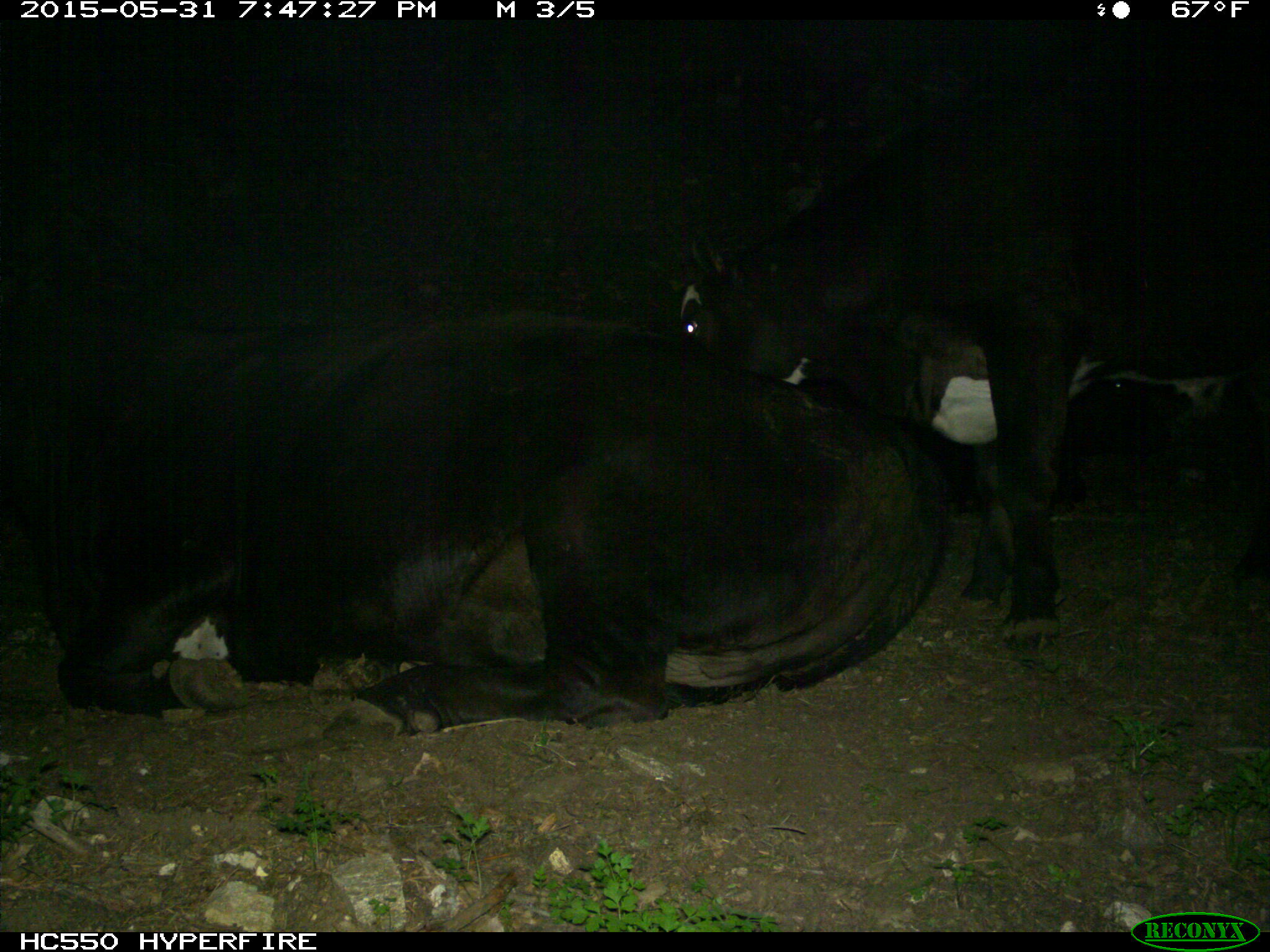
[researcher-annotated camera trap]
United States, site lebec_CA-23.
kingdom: Animalia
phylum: Chordata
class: Mammalia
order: Artiodactyla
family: Bovidae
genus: Bos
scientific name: Bos taurus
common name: domestic cow